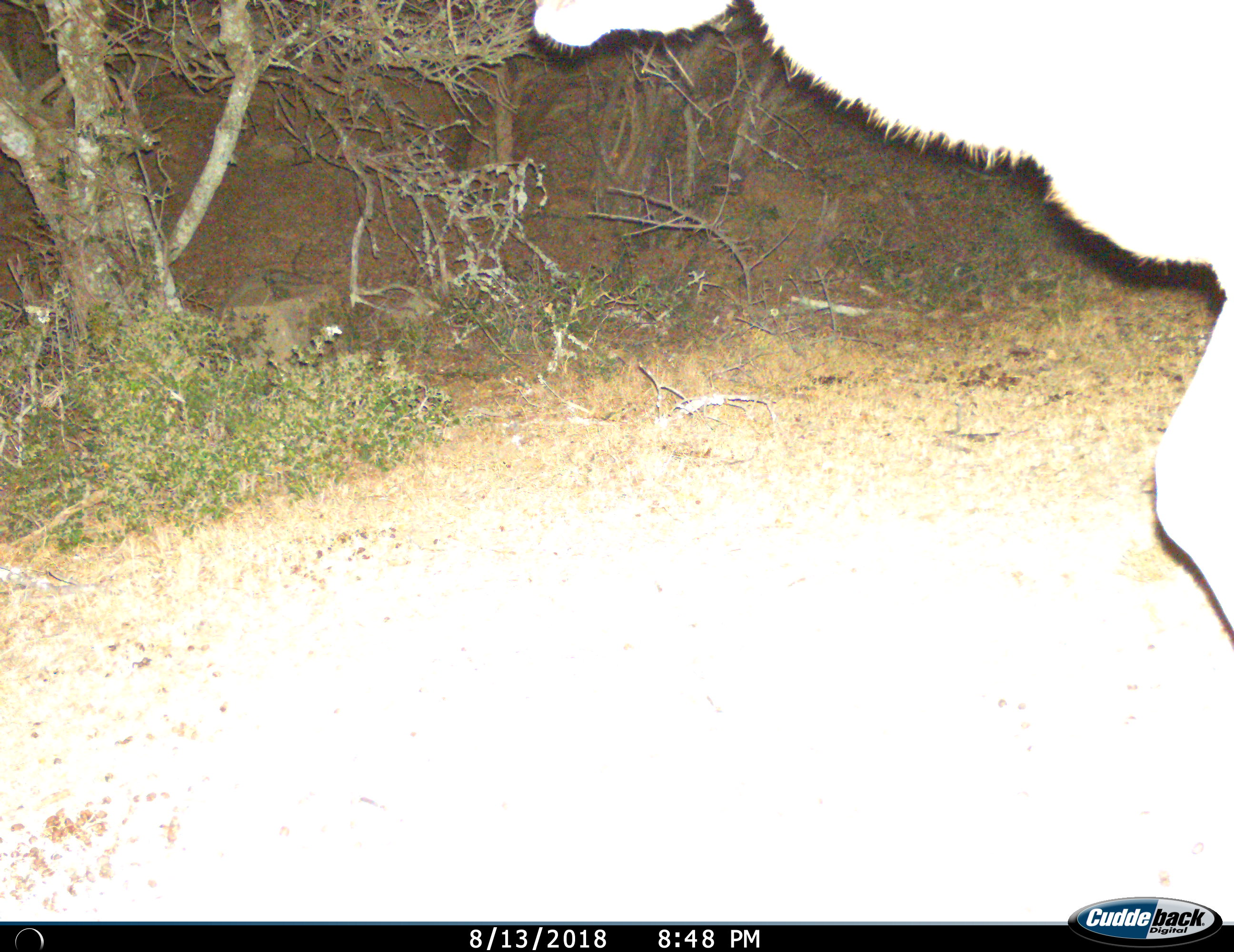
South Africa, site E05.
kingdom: Animalia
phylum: Chordata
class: Mammalia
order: Artiodactyla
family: Bovidae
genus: Tragelaphus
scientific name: Tragelaphus strepsiceros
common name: greater kudu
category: kudu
Kudu (greater kudu) (Tragelaphus strepsiceros), count 1. Behavior (volunteer vote fractions): standing 14%, resting 0%, moving 86%, interacting 0%. Young present (vote fraction): 0%. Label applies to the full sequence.